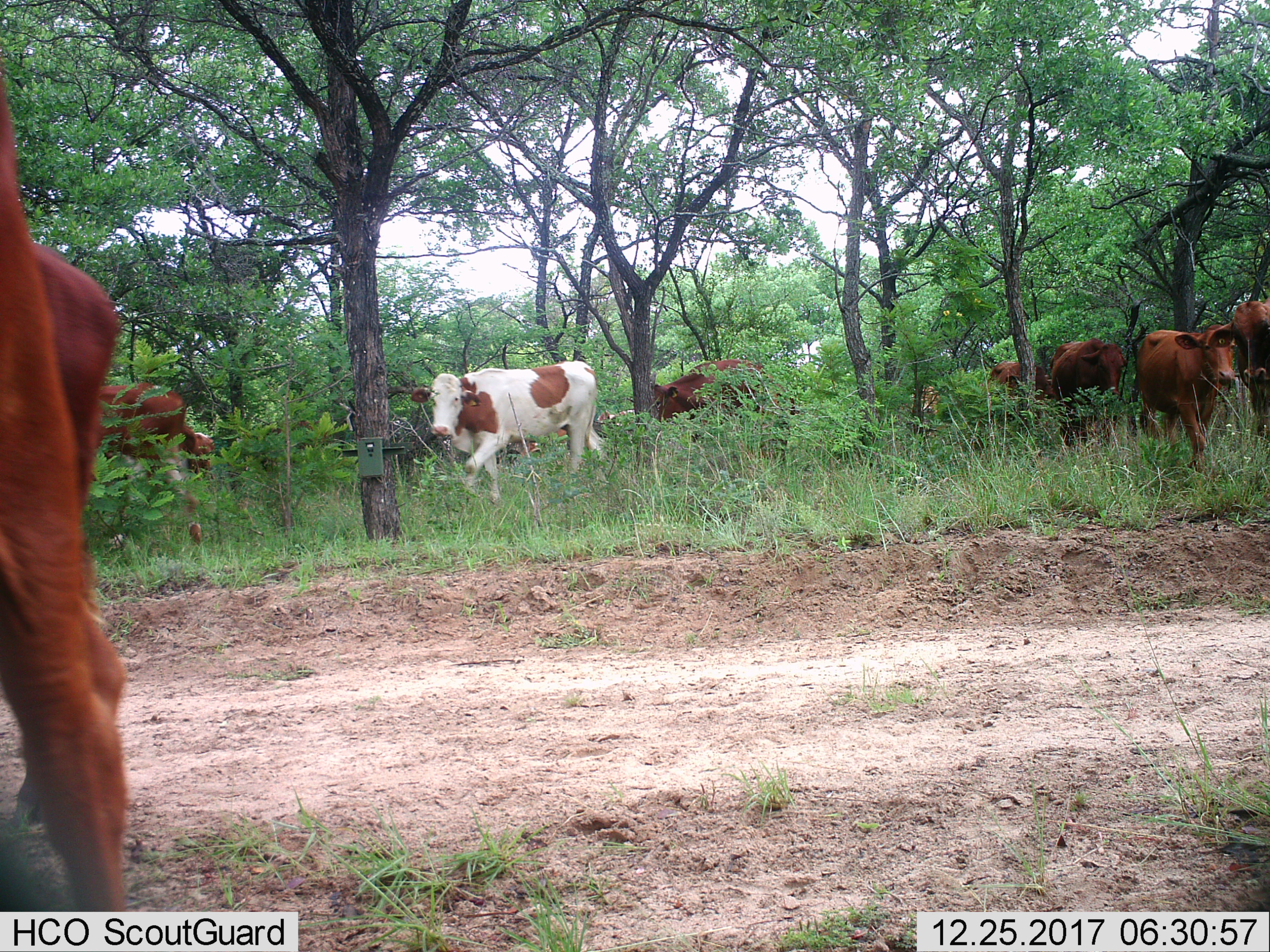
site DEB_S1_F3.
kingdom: Animalia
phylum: Chordata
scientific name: Vertebrata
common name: domestic animal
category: domesticanimal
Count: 11-50.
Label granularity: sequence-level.